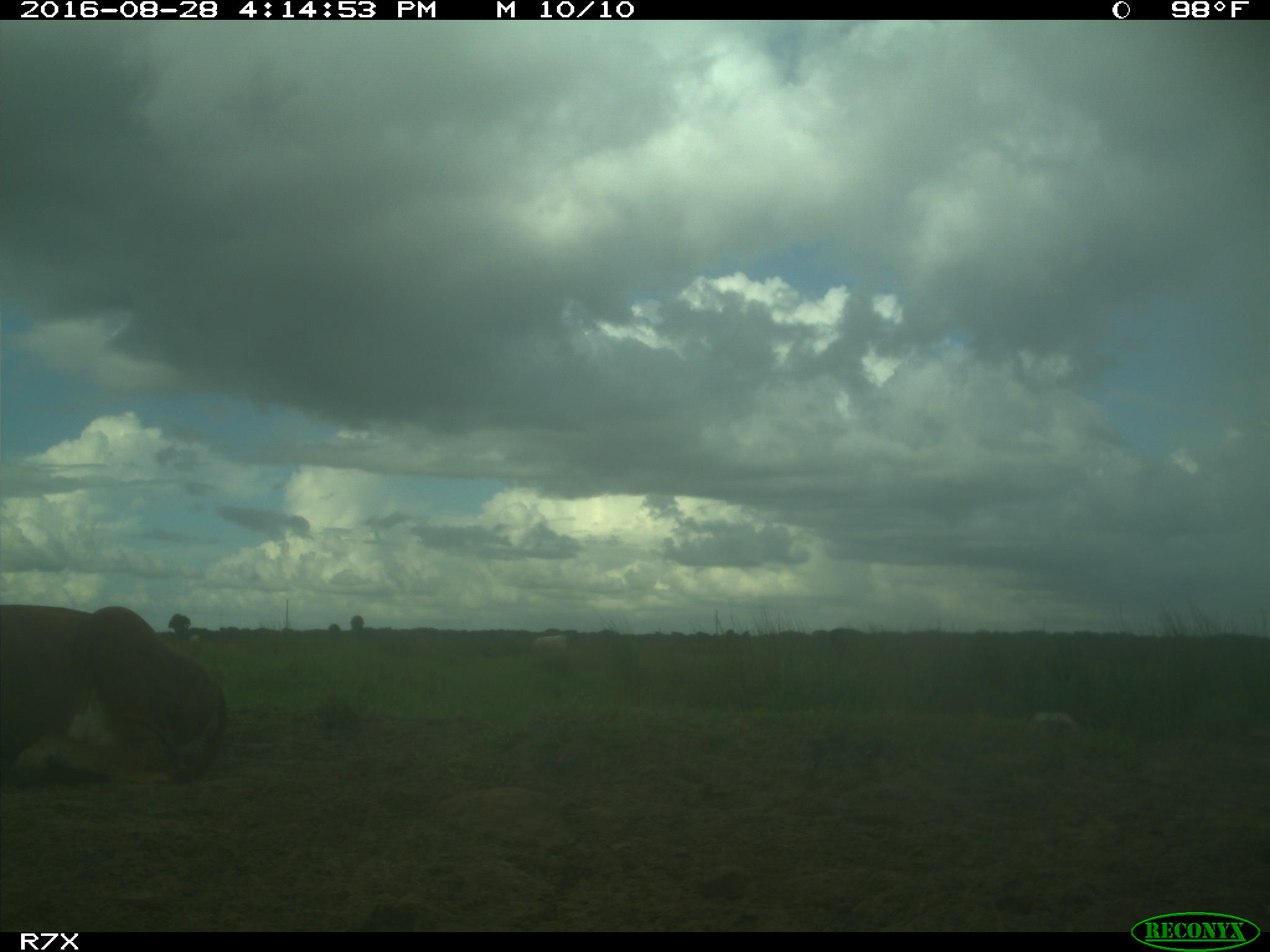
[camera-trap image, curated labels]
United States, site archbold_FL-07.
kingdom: Animalia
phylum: Chordata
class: Mammalia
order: Artiodactyla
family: Bovidae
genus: Bos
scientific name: Bos taurus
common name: domestic cow